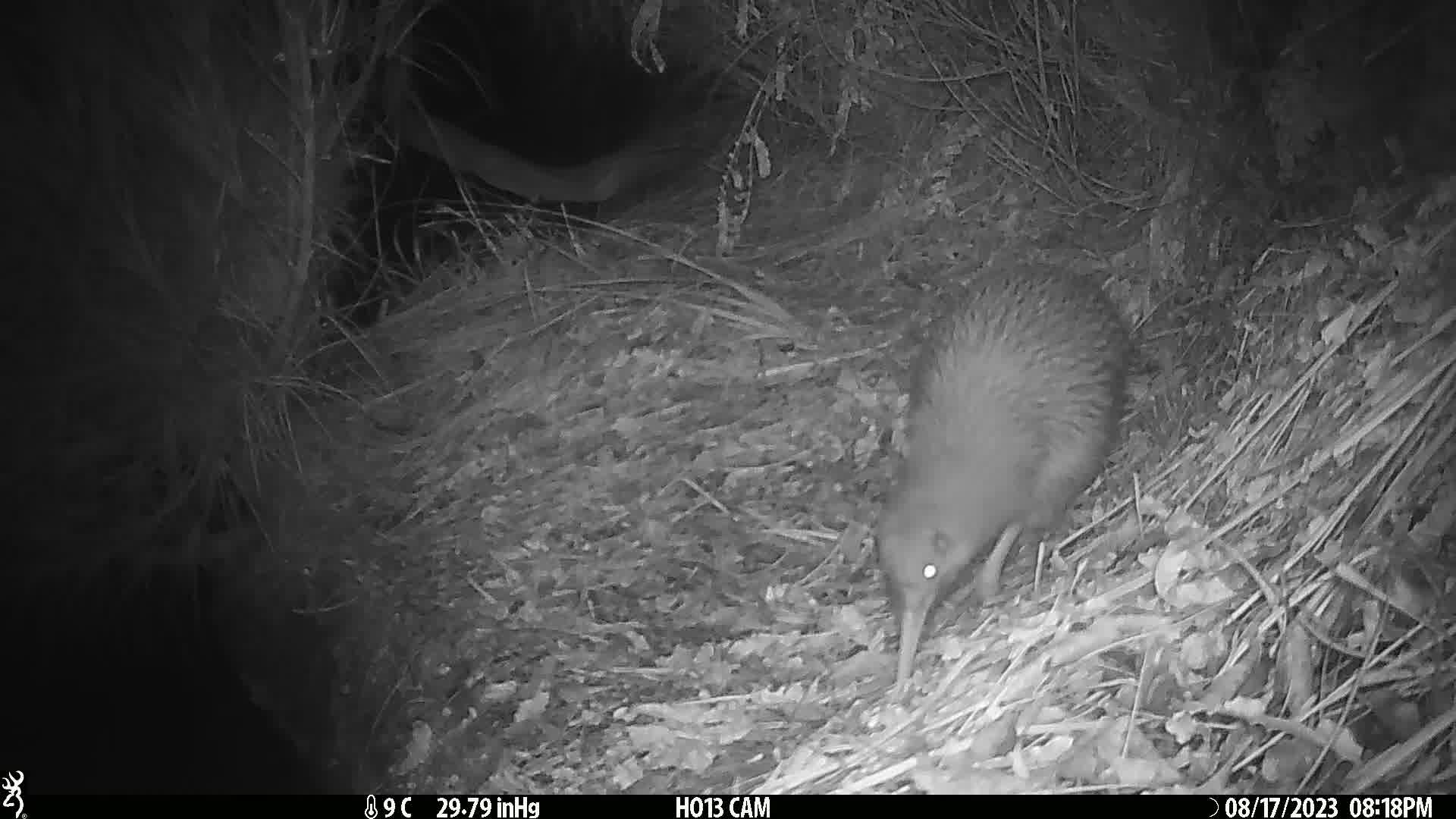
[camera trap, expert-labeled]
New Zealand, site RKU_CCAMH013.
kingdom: Animalia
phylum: Chordata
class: Aves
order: Apterygiformes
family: Apterygidae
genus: Apteryx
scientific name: Apteryx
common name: kiwi